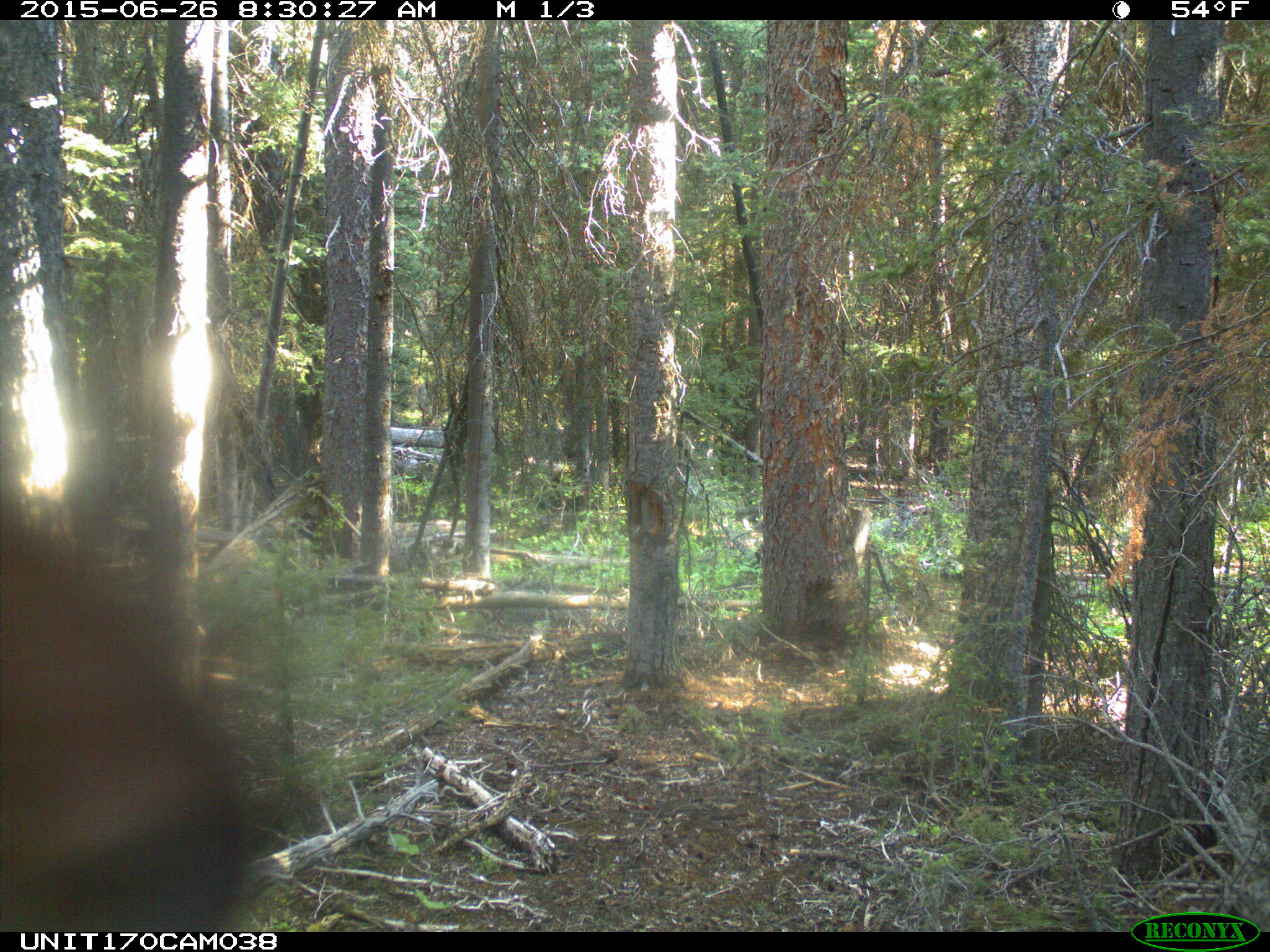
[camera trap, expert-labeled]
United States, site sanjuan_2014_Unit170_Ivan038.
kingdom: Animalia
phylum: Chordata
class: Mammalia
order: Artiodactyla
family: Cervidae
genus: Cervus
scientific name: Cervus elaphus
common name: red deer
Cervus elaphus (red deer).